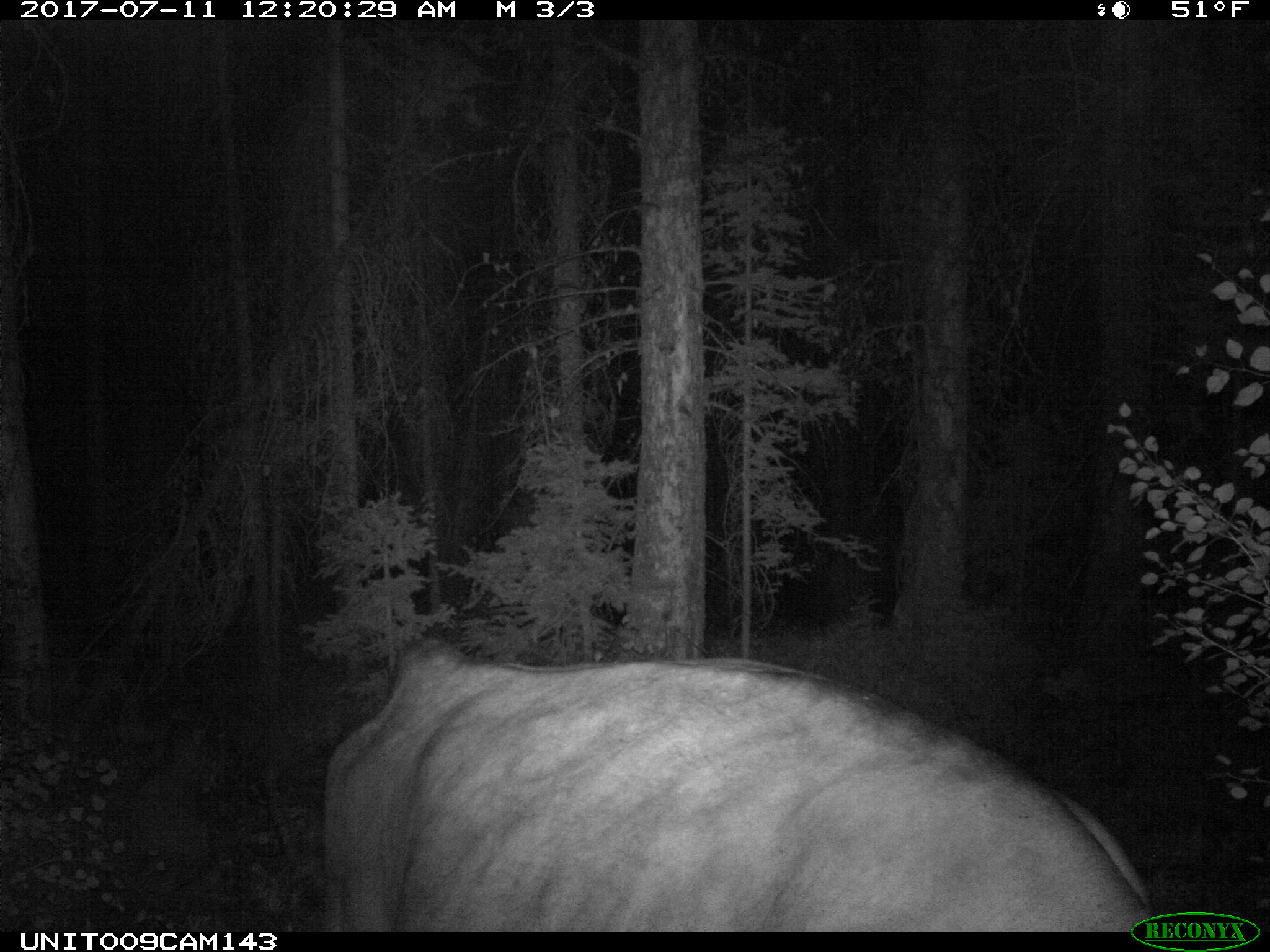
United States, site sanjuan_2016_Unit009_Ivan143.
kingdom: Animalia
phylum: Chordata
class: Mammalia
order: Artiodactyla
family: Bovidae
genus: Bos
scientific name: Bos taurus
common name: domestic cow